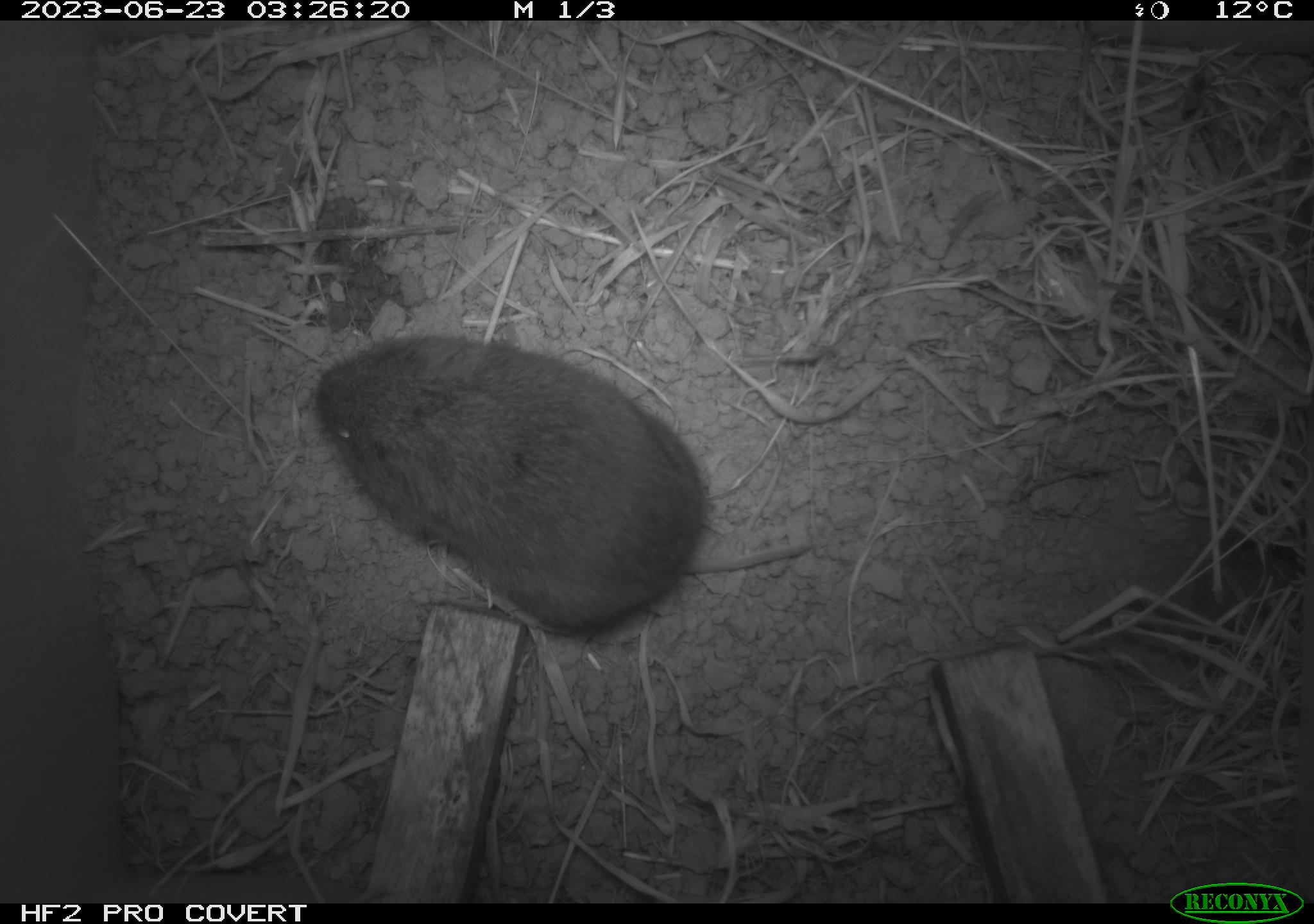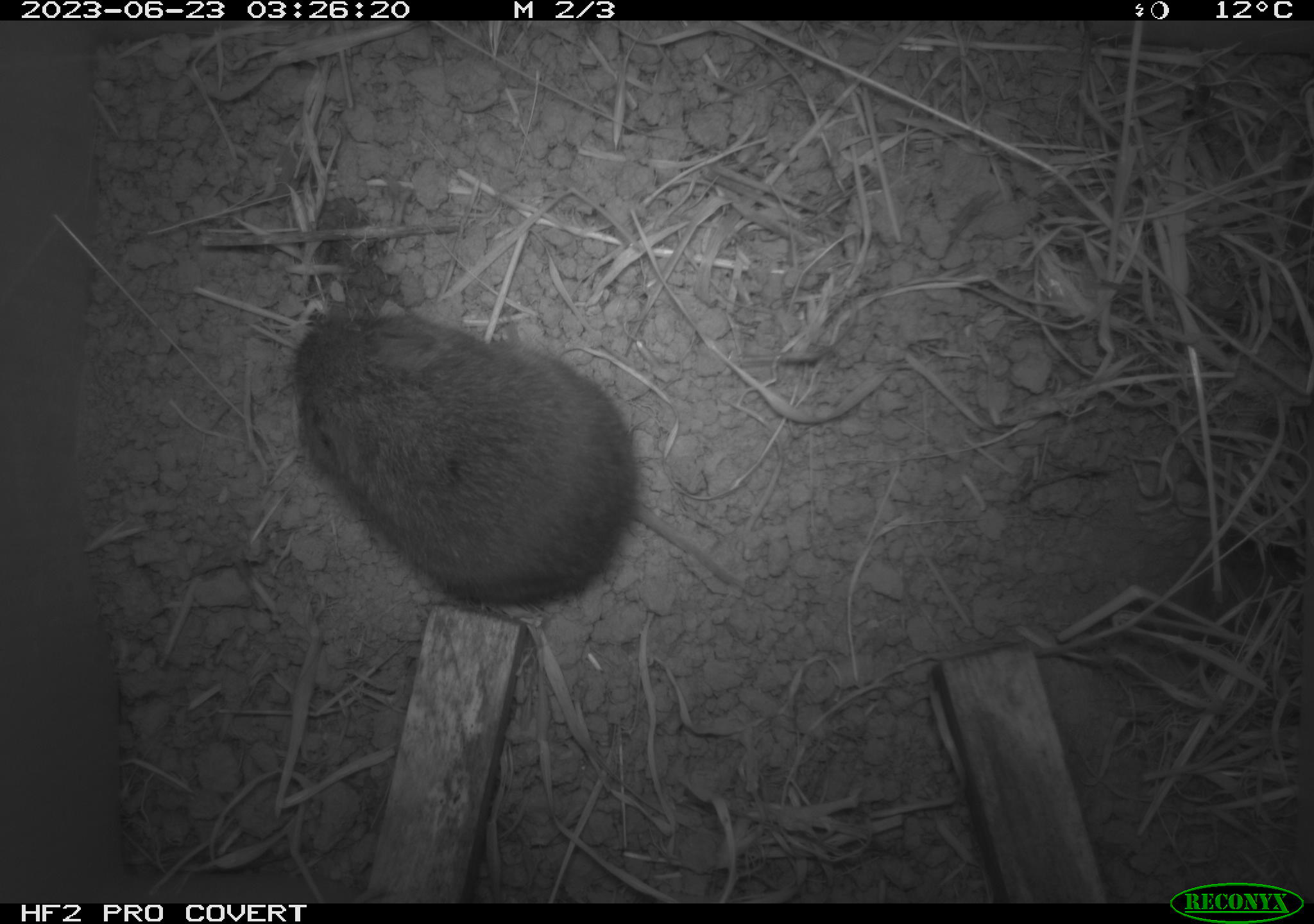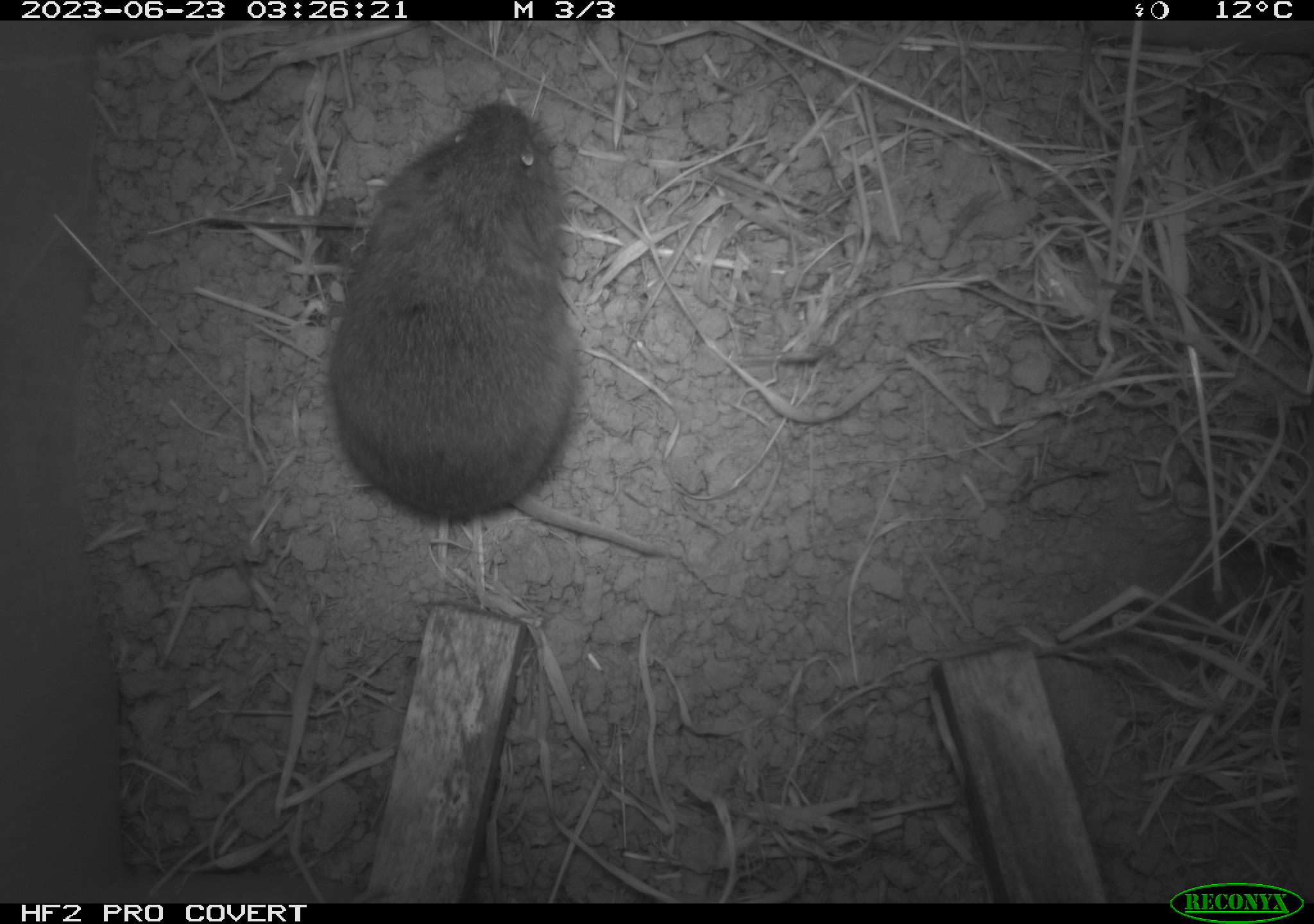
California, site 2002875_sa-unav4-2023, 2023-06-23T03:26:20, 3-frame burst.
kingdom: Animalia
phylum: Chordata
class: Mammalia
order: Rodentia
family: Cricetidae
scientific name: Arvicolinae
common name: voles, lemmings, and muskrats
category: arvicolinae subfamily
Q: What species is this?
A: Arvicolinae subfamily (voles, lemmings, and muskrats) (Arvicolinae).